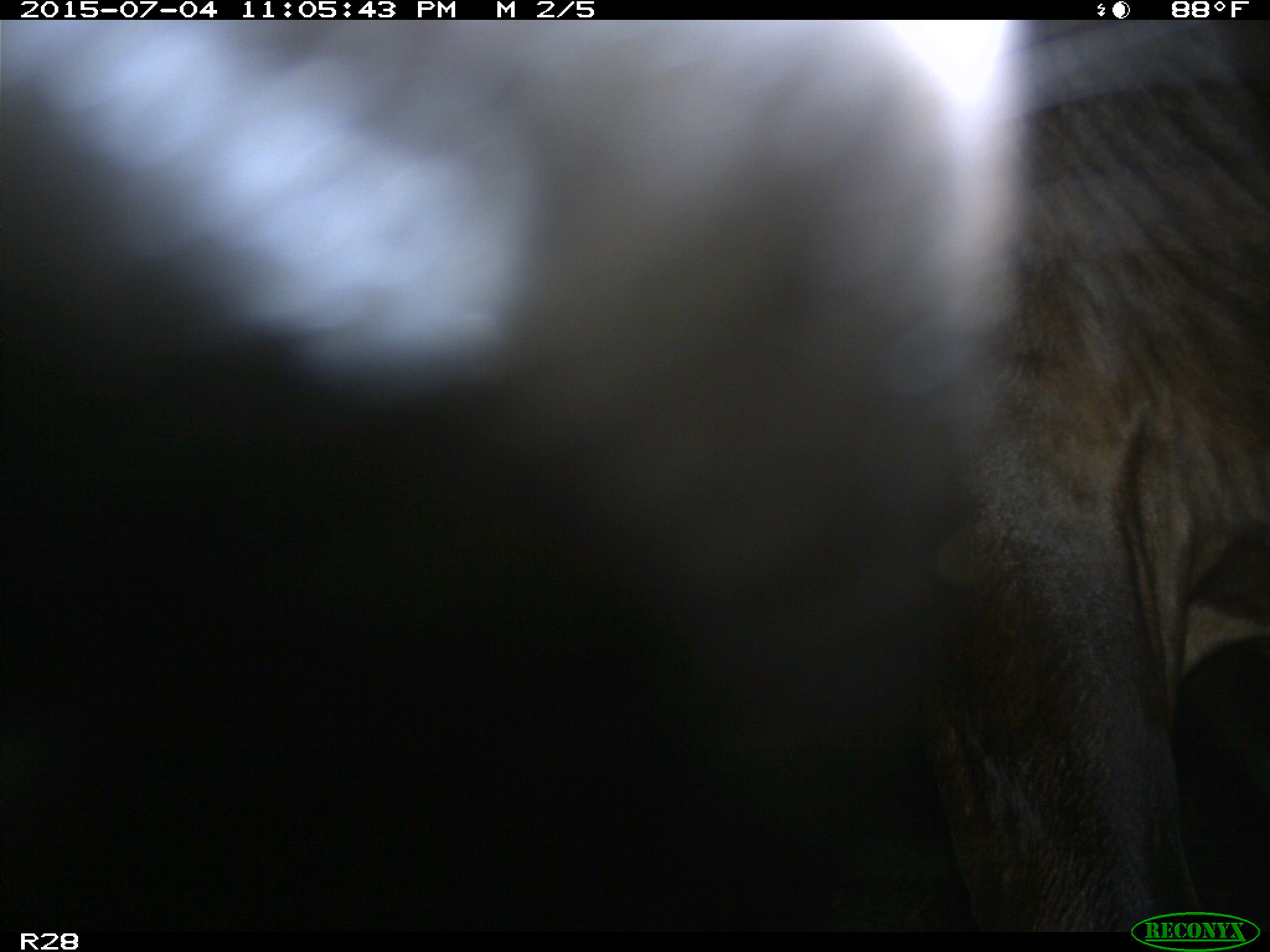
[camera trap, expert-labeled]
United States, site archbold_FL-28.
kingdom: Animalia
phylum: Chordata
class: Mammalia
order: Artiodactyla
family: Bovidae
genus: Bos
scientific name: Bos taurus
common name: domestic cow